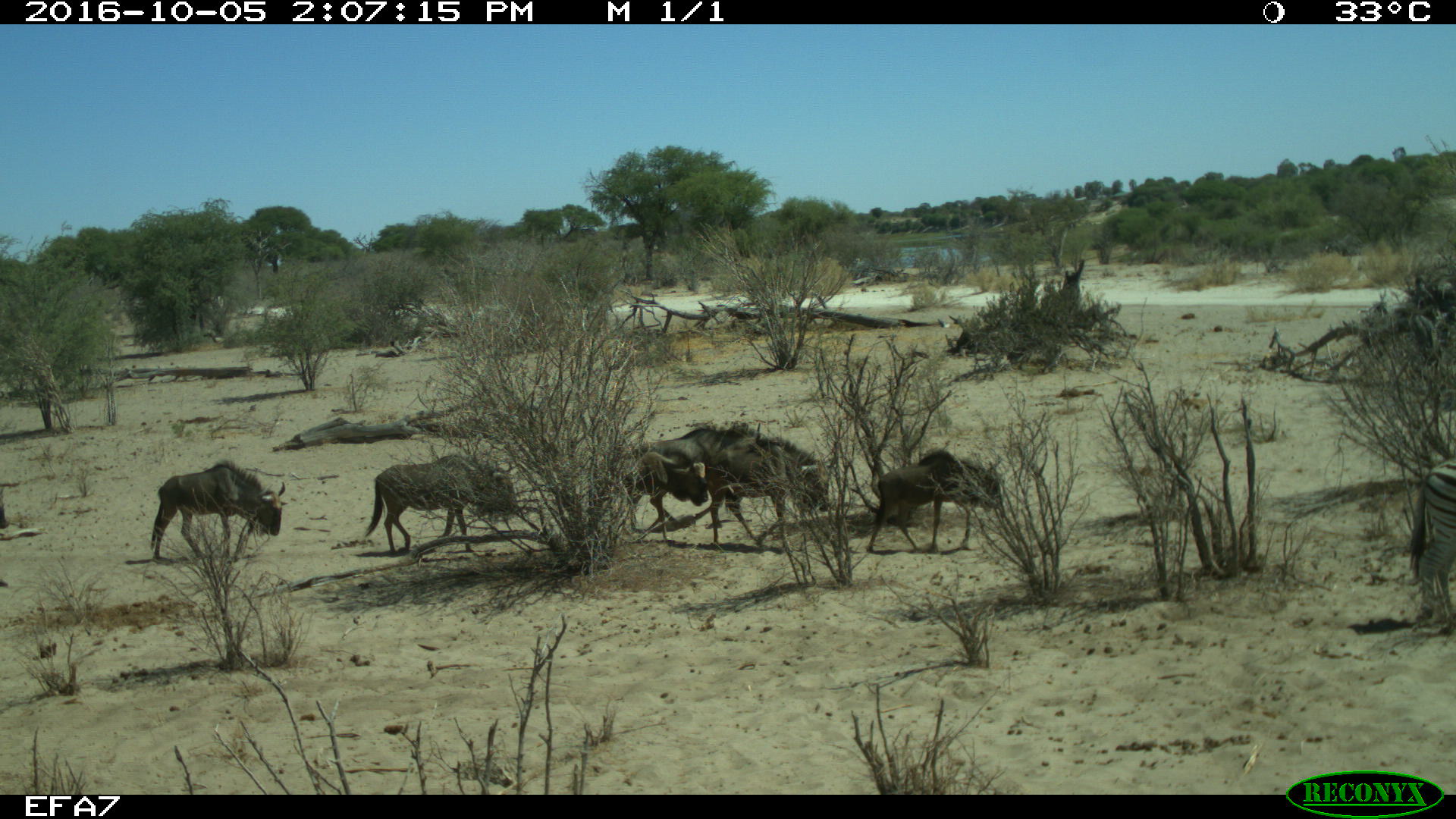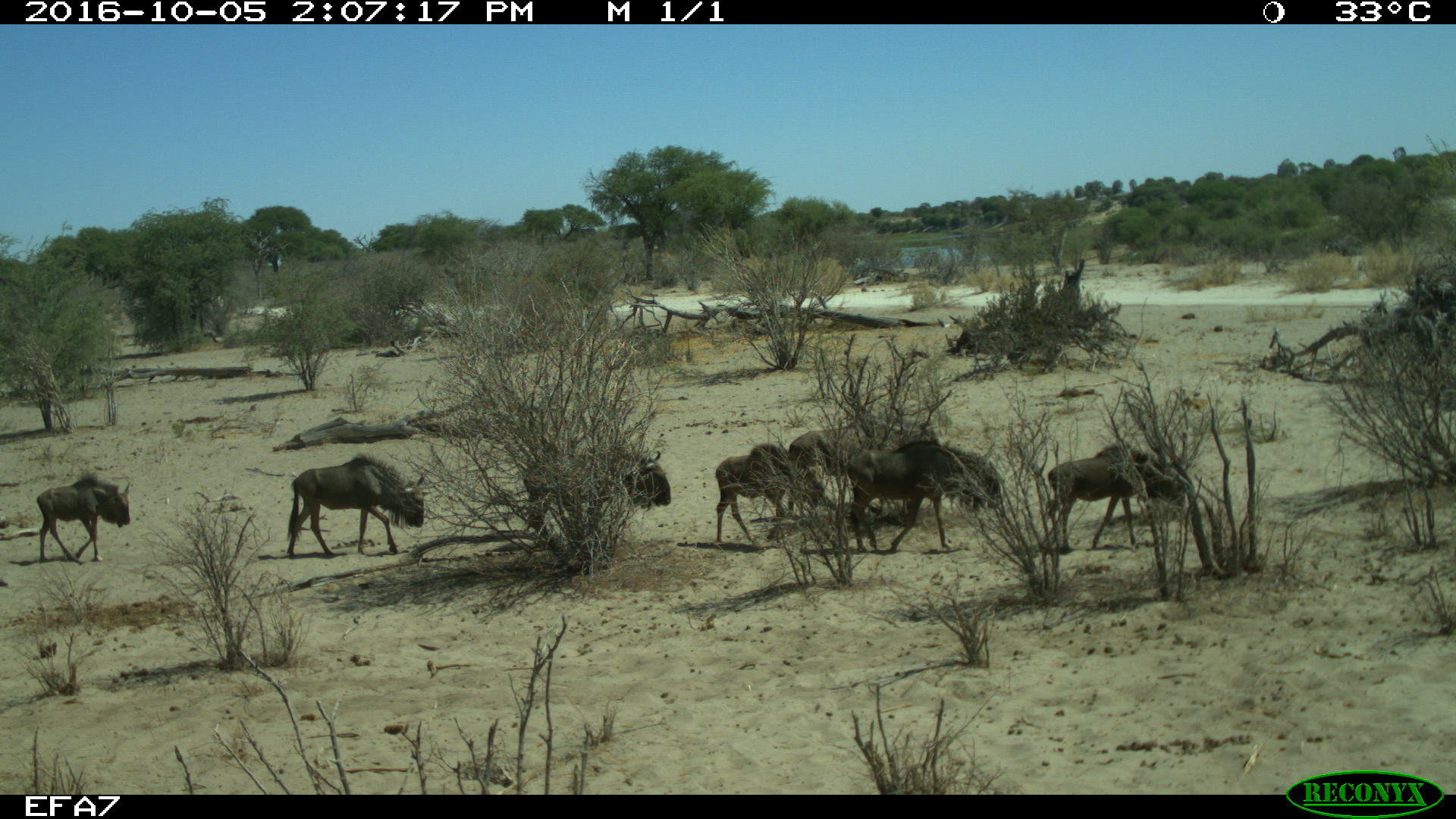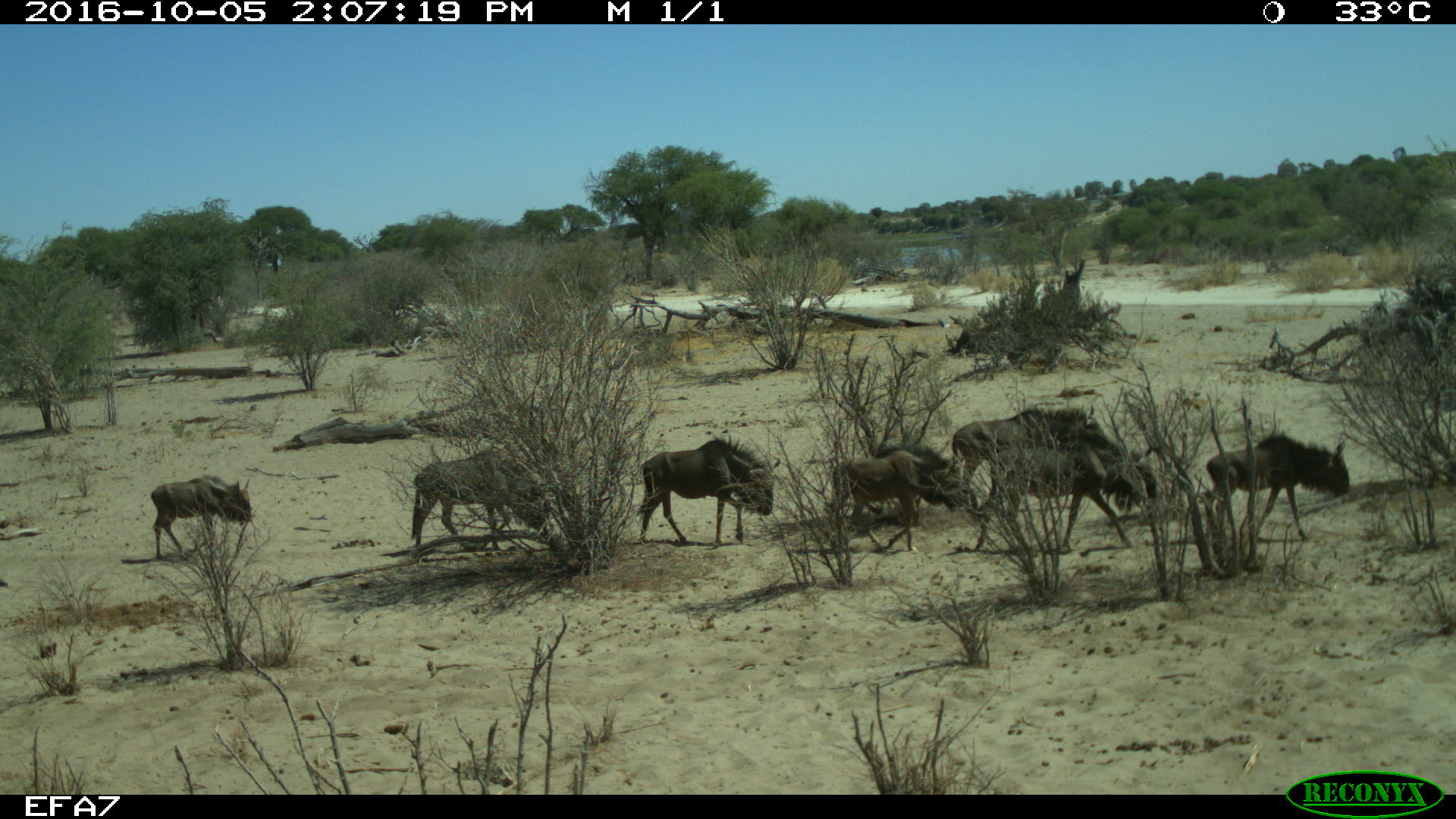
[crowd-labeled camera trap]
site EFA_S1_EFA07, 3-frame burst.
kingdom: Animalia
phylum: Chordata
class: Mammalia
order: Artiodactyla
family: Bovidae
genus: Connochaetes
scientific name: Connochaetes taurinus taurinus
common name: blue wildebeest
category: wildebeestblue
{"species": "wildebeestblue (blue wildebeest) (Connochaetes taurinus taurinus)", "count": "6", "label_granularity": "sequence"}